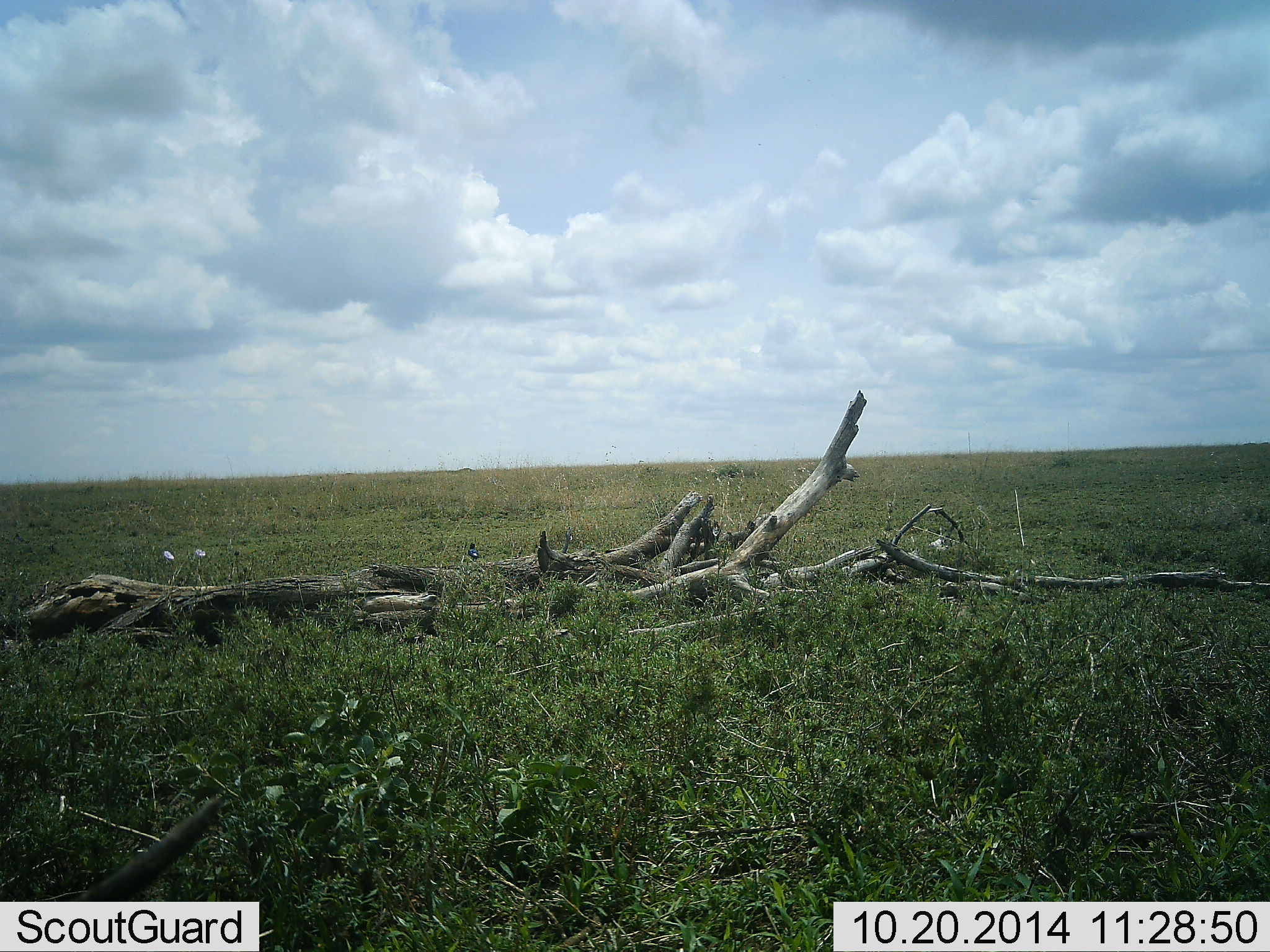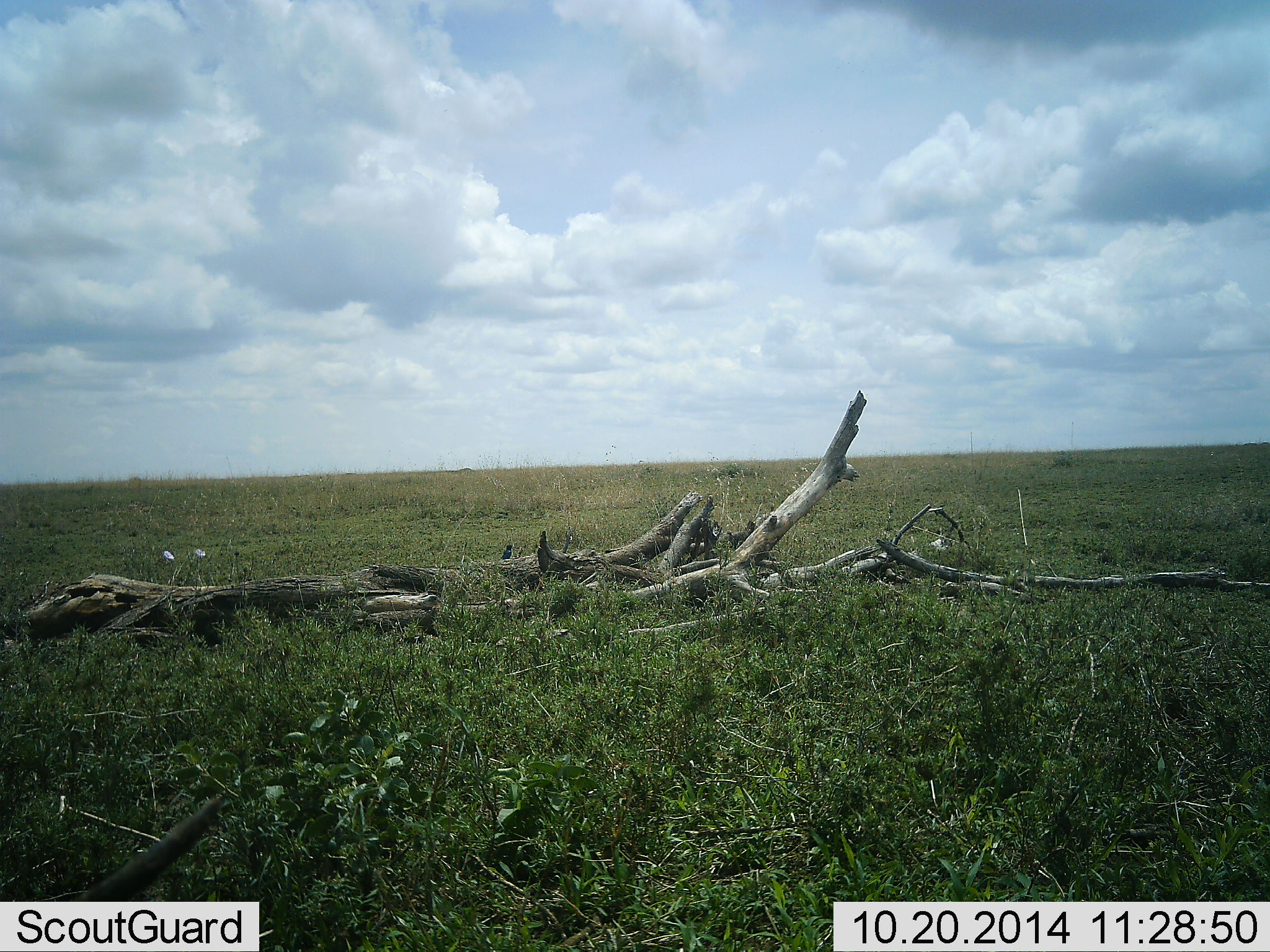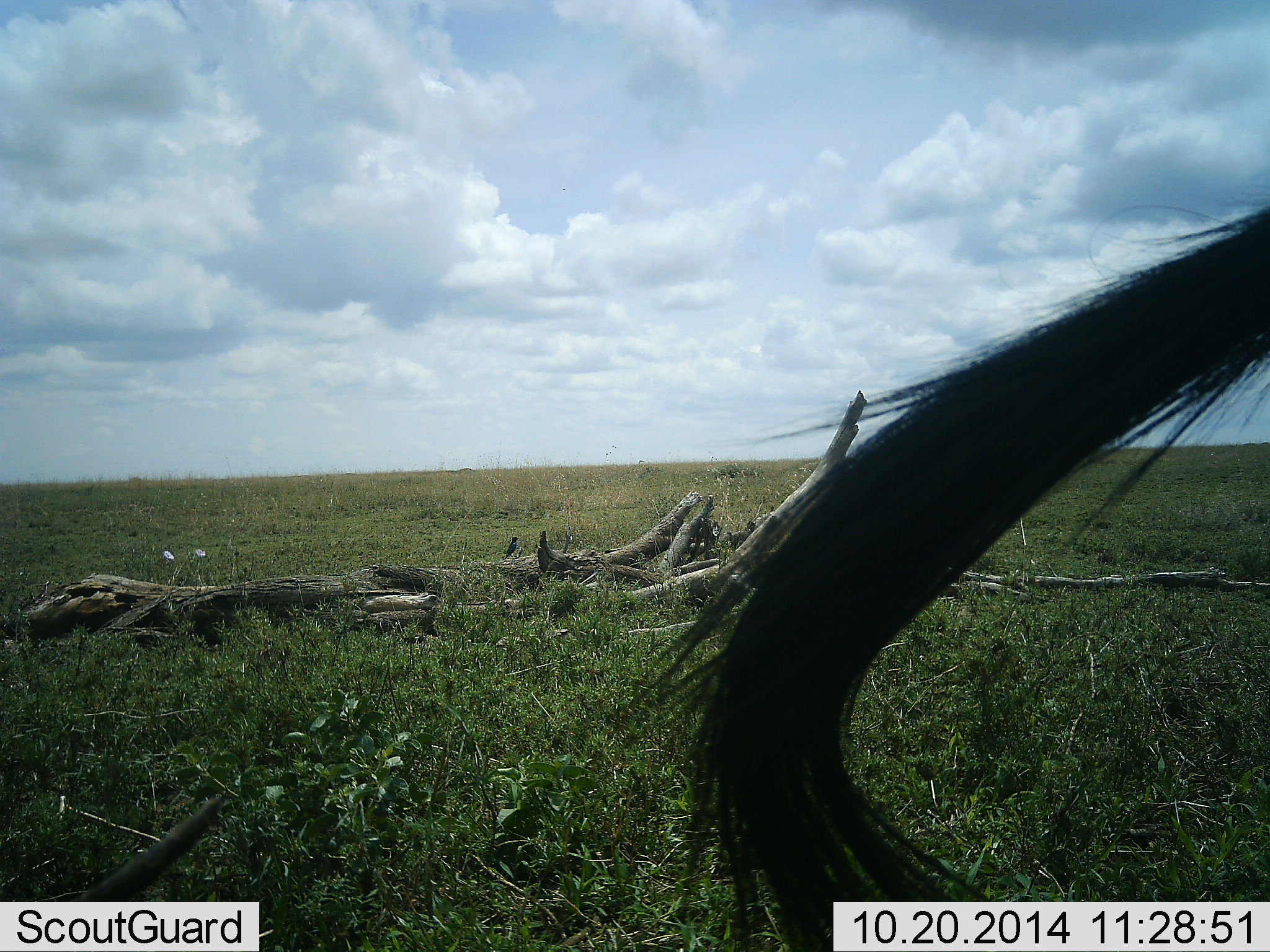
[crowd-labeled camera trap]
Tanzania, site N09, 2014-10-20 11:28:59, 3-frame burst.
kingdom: Animalia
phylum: Chordata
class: Aves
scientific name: Aves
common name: bird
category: otherbird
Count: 1.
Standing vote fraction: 33%.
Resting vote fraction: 0%.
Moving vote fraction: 67%.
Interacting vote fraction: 0%.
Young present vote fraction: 0%.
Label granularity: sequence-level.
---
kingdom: Animalia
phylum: Chordata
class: Mammalia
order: Artiodactyla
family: Bovidae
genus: Connochaetes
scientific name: Connochaetes taurinus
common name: blue wildebeest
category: wildebeest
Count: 1.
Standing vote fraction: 88%.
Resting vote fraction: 0%.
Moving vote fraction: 25%.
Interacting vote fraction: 0%.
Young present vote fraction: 0%.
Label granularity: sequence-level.